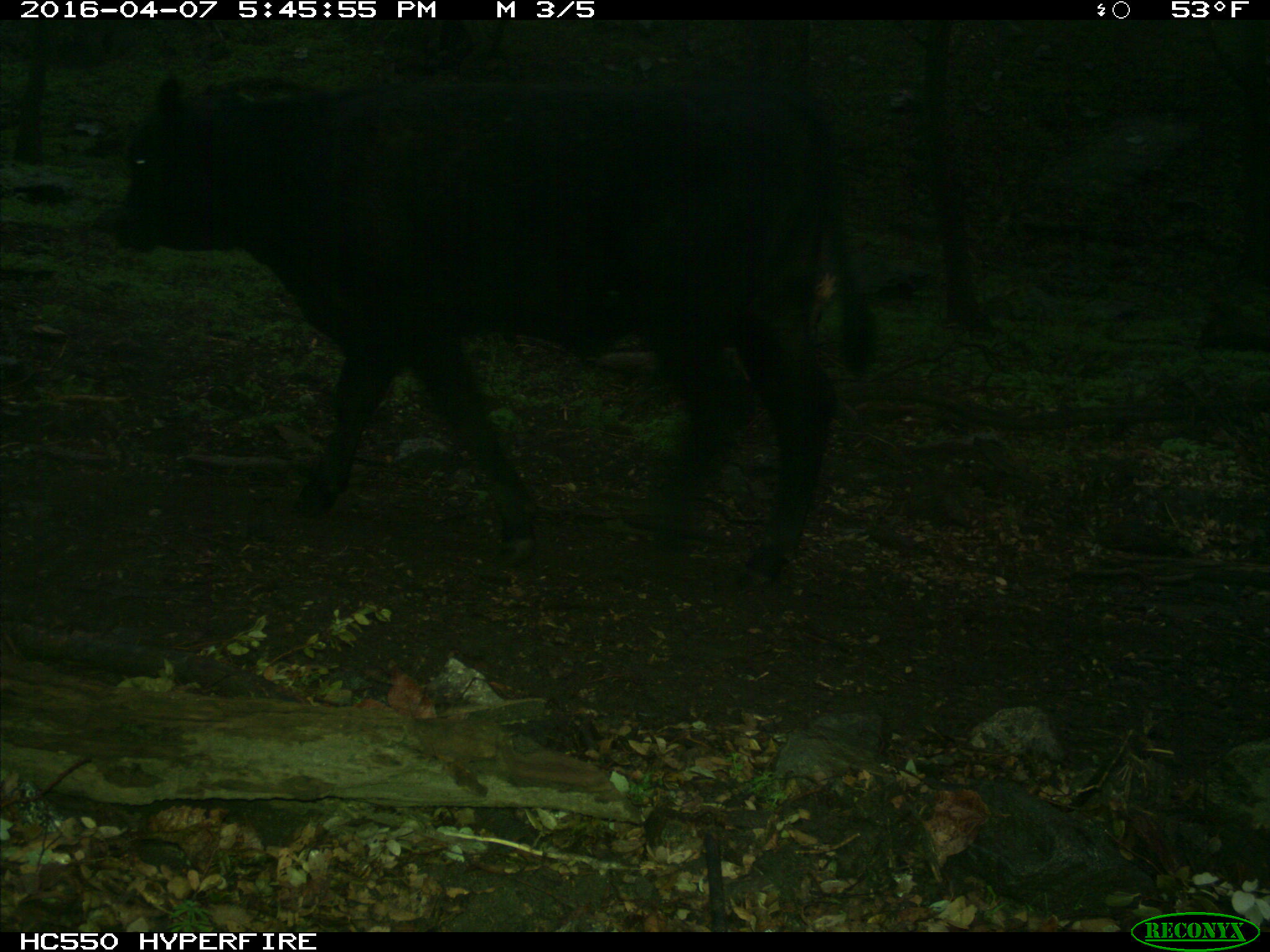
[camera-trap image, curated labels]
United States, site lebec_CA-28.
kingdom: Animalia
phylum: Chordata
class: Mammalia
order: Artiodactyla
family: Bovidae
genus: Bos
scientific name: Bos taurus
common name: domestic cow